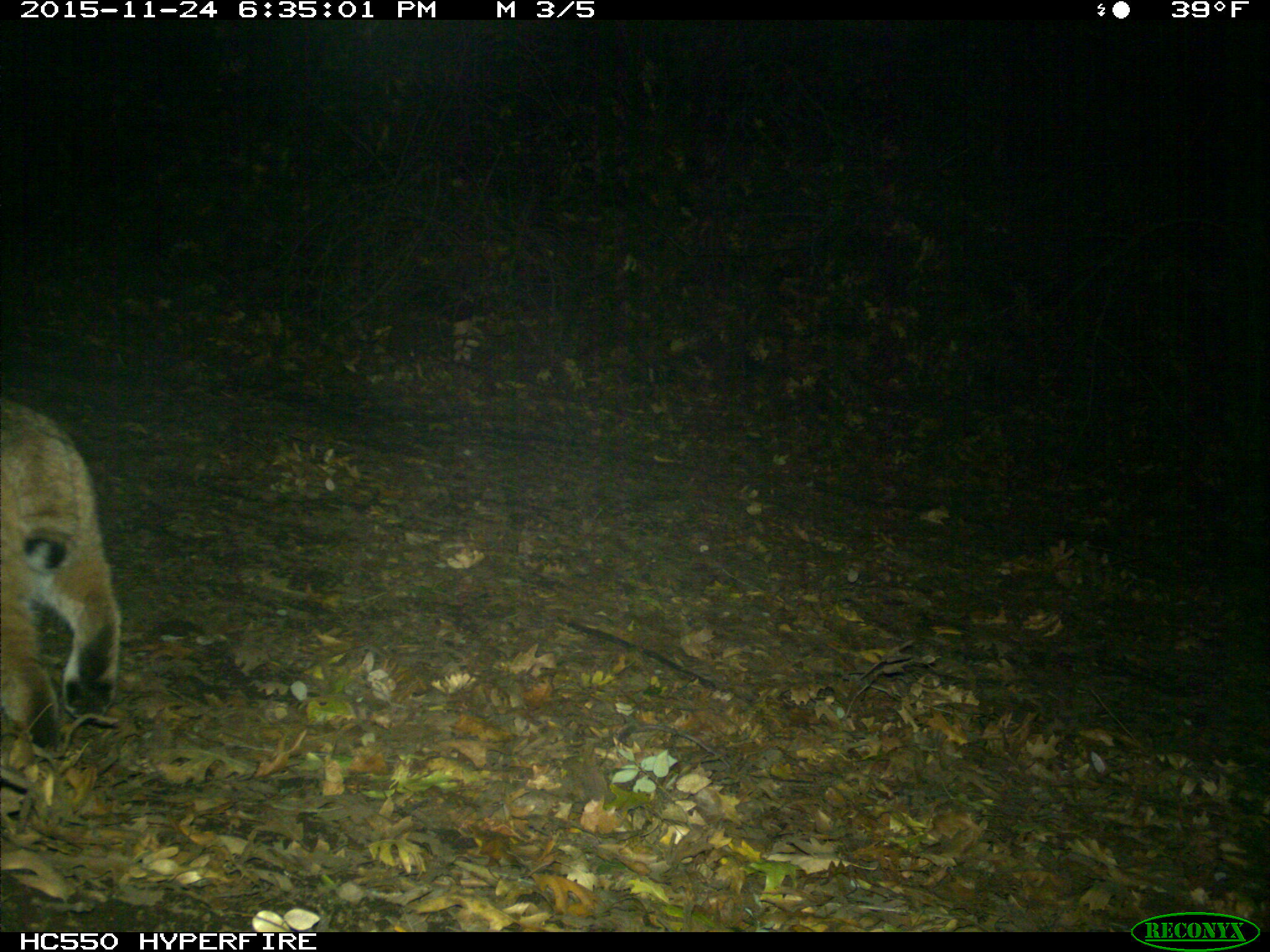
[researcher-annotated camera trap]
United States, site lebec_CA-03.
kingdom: Animalia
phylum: Chordata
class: Mammalia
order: Carnivora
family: Felidae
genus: Lynx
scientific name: Lynx rufus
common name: bobcat